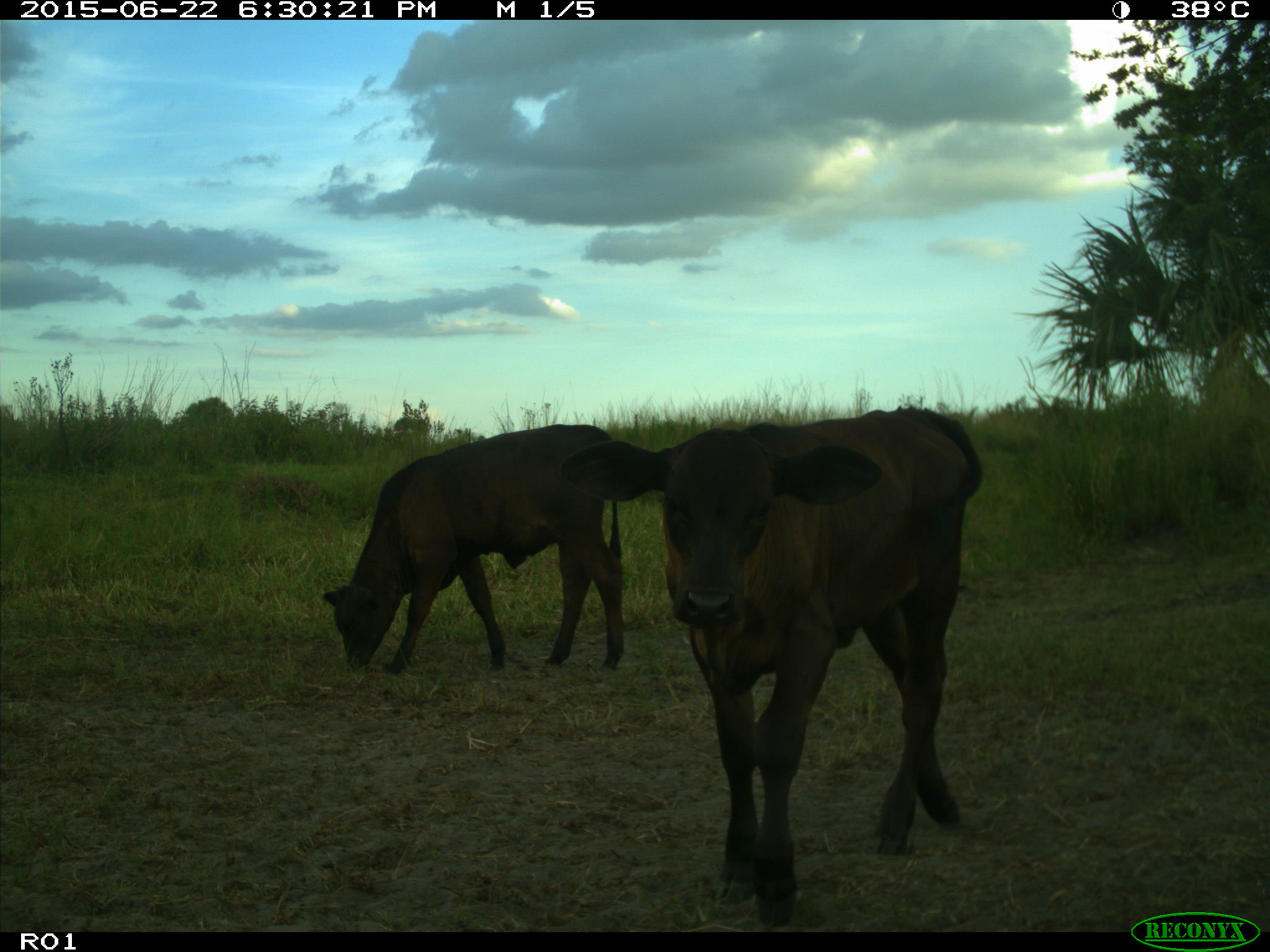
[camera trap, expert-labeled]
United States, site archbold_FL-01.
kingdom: Animalia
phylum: Chordata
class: Mammalia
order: Artiodactyla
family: Bovidae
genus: Bos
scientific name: Bos taurus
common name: domestic cow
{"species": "Bos taurus (domestic cow)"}